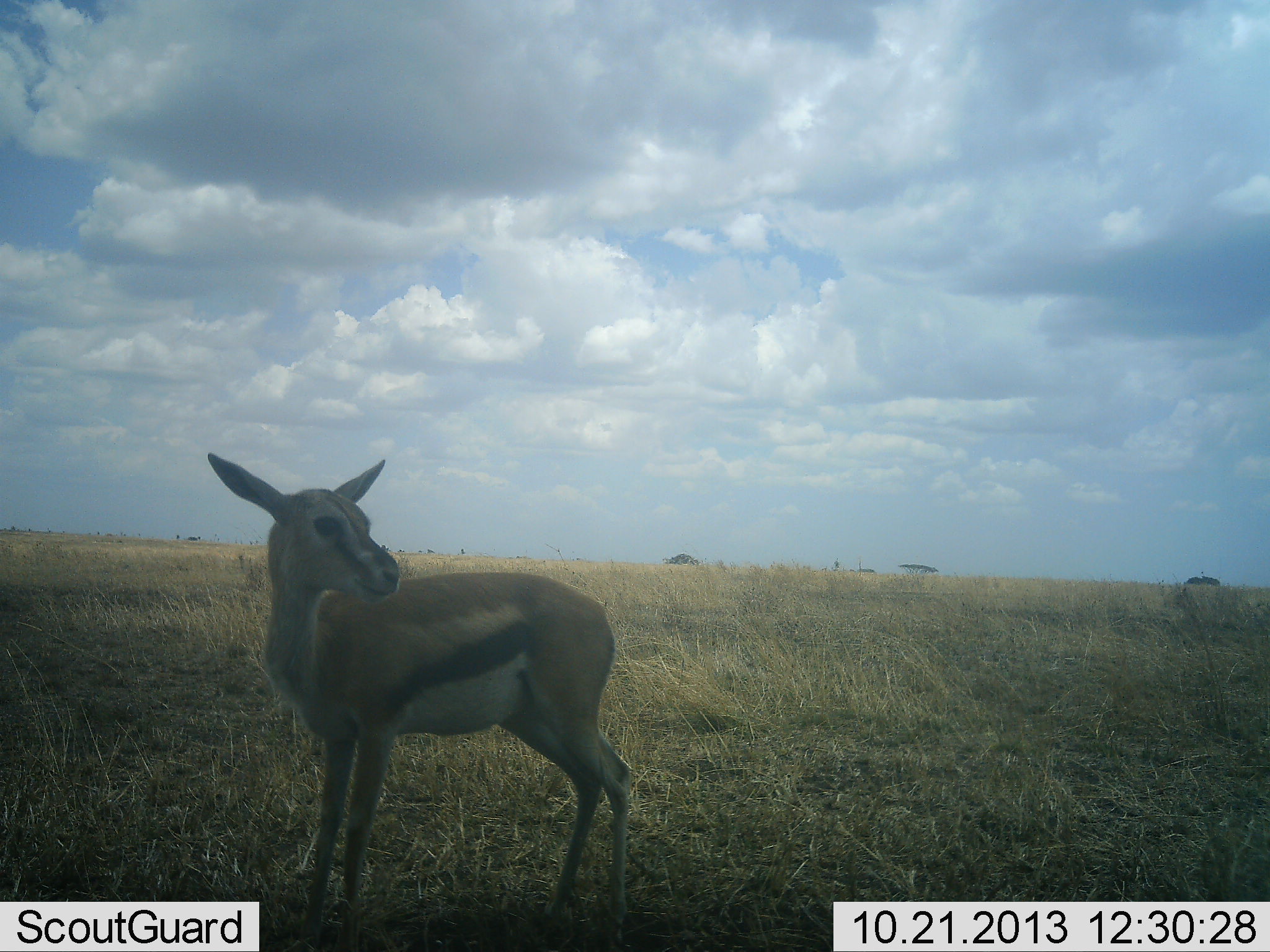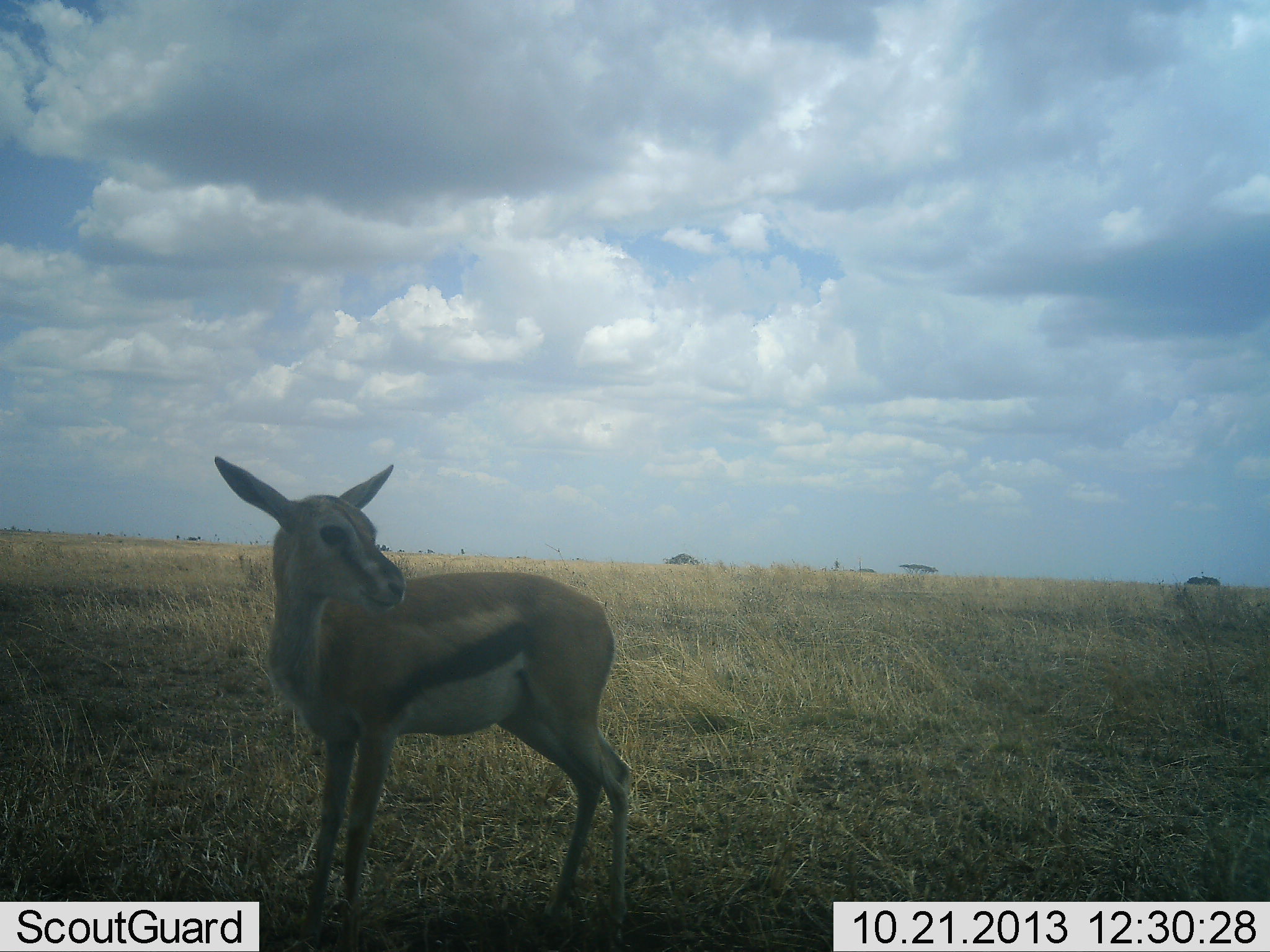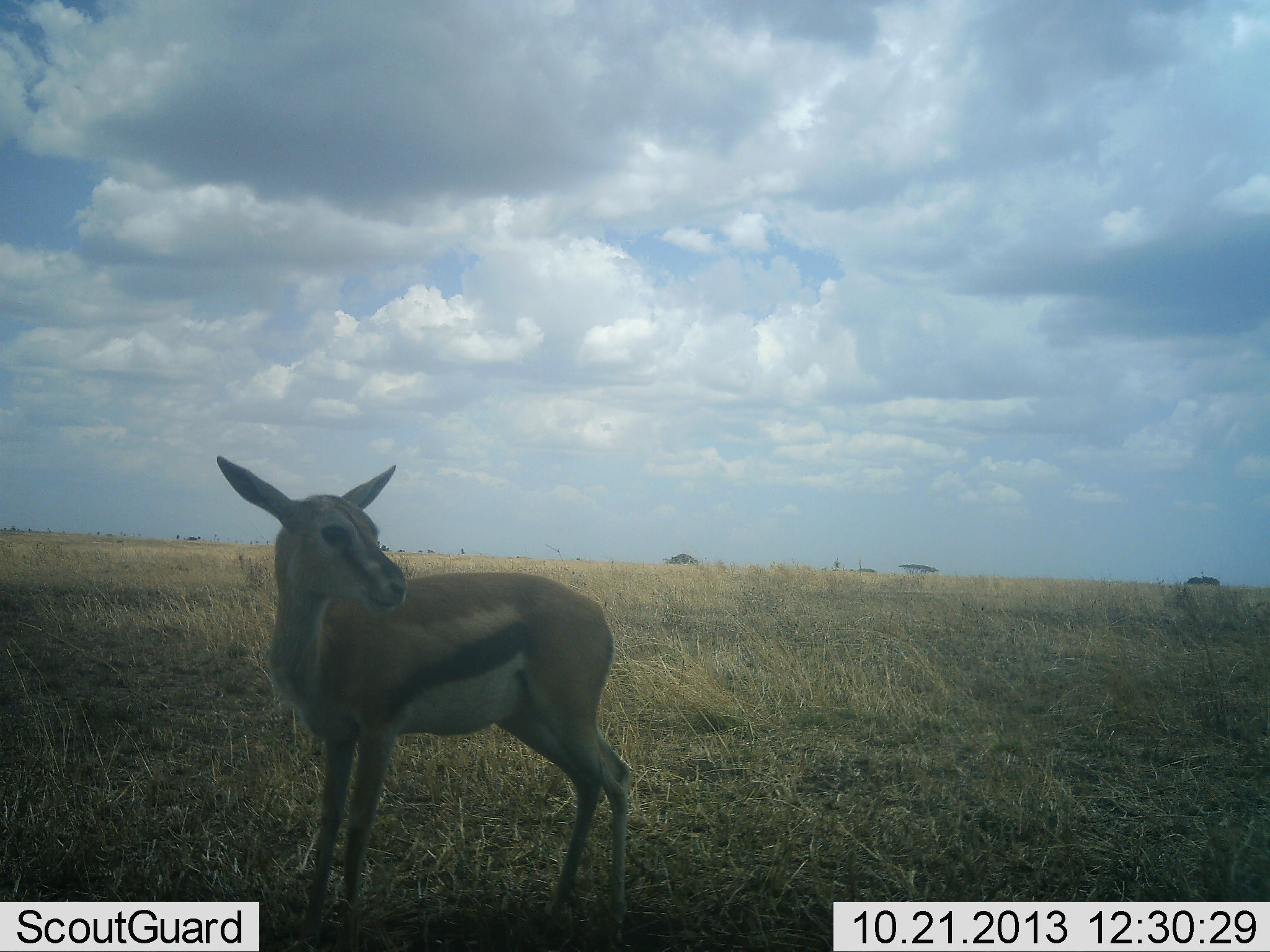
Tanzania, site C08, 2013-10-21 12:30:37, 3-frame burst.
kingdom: Animalia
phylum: Chordata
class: Mammalia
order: Artiodactyla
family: Bovidae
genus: Eudorcas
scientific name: Eudorcas thomsonii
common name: thomson's gazelle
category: gazellethomsons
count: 1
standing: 100%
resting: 0%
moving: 0%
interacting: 0%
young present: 20%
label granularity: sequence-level